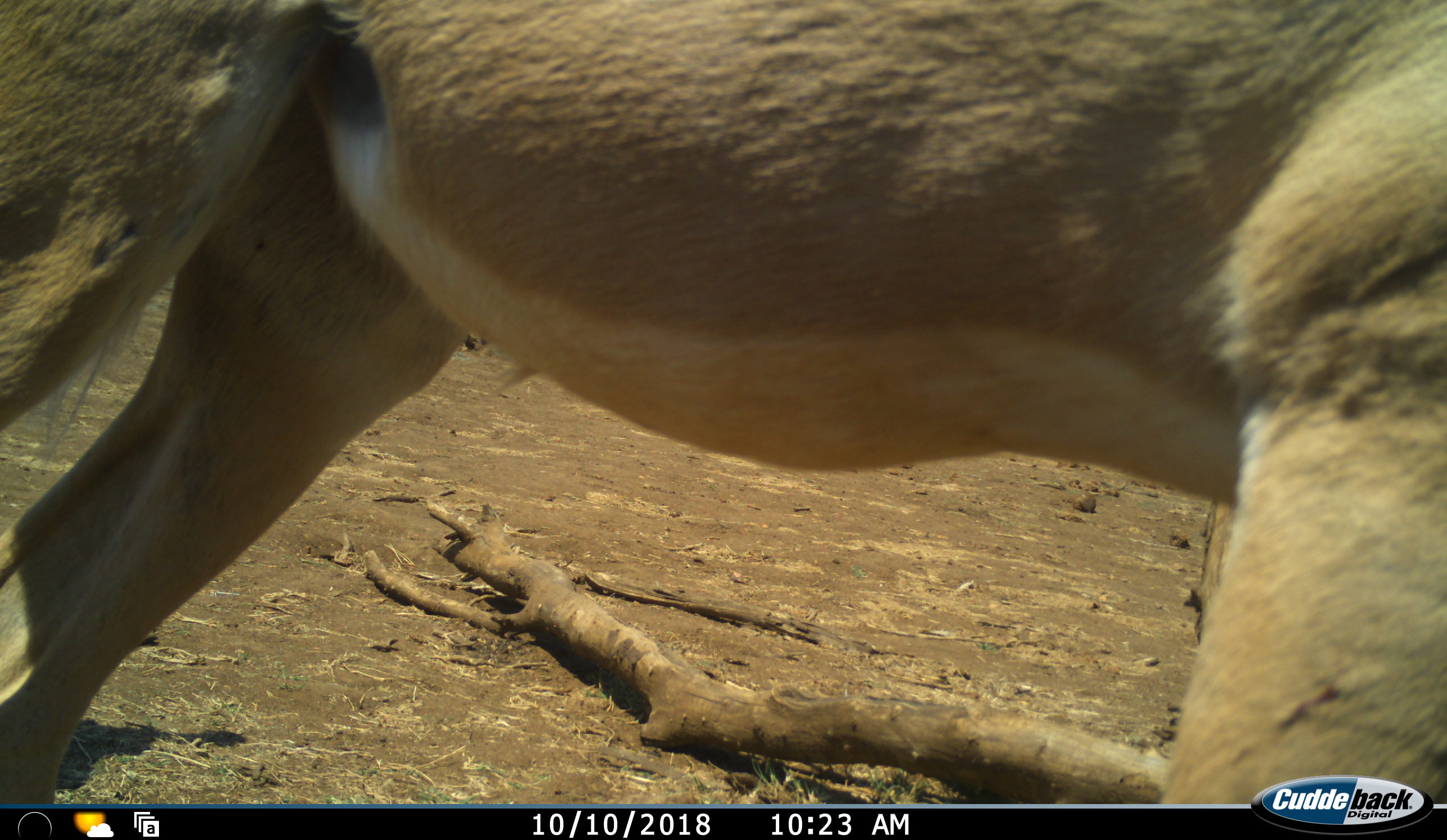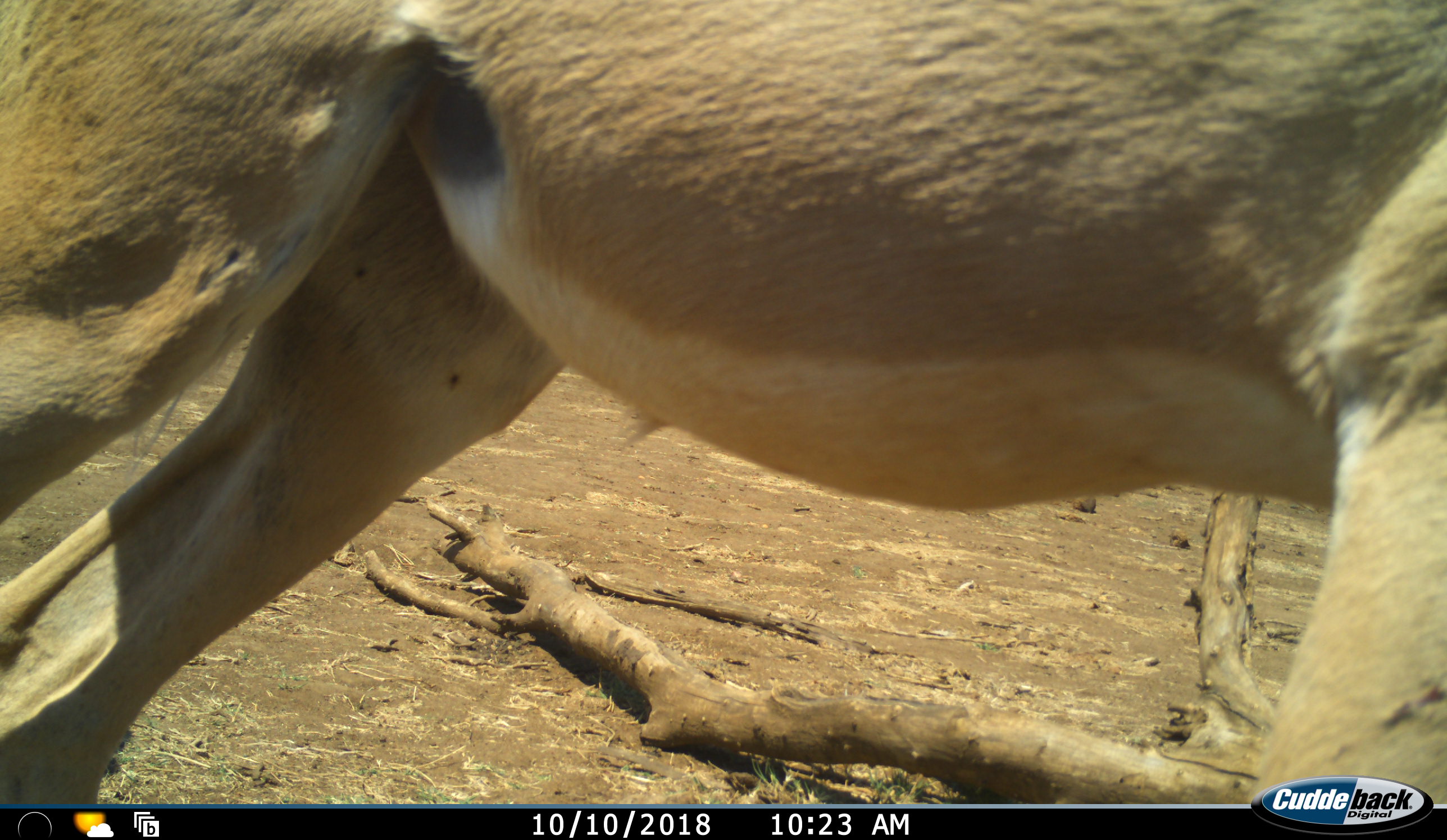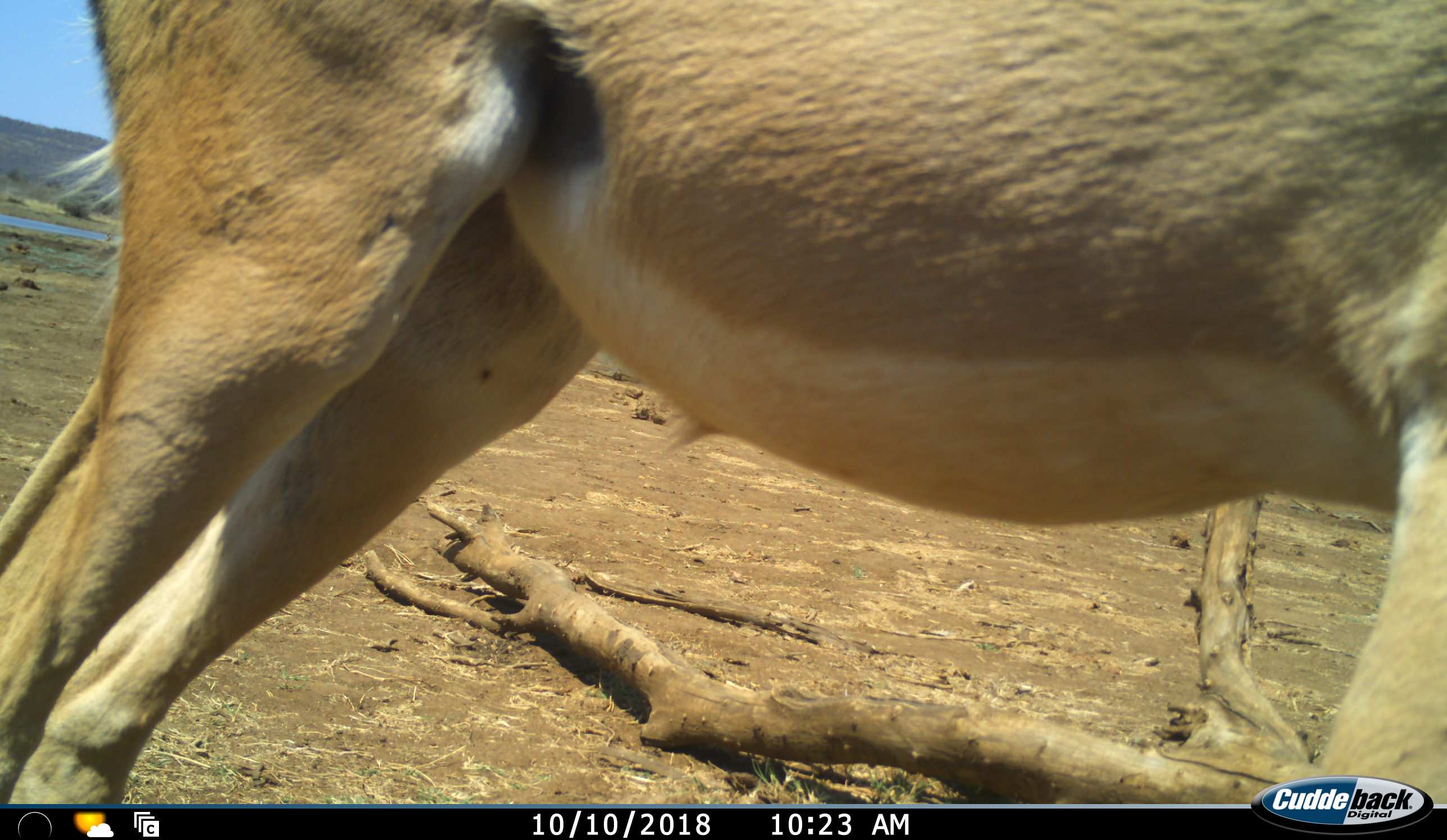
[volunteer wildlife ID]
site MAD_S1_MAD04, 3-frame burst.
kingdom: Animalia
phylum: Chordata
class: Mammalia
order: Artiodactyla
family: Bovidae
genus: Aepyceros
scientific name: Aepyceros melampus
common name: impala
Impala (Aepyceros melampus), count 1. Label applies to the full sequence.